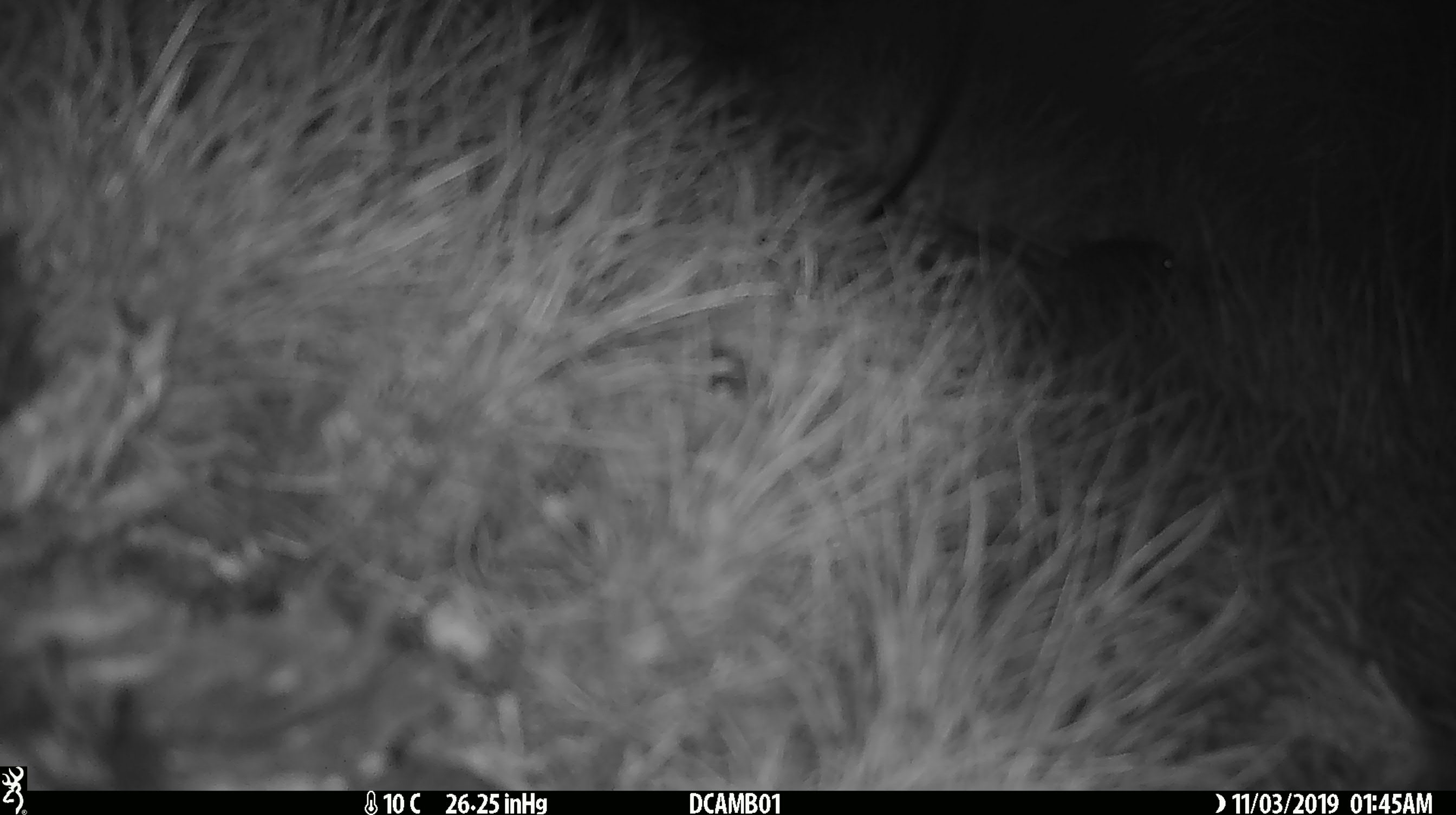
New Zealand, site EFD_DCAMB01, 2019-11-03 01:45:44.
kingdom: Animalia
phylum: Chordata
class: Mammalia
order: Rodentia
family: Muridae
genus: Mus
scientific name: Mus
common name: mouse